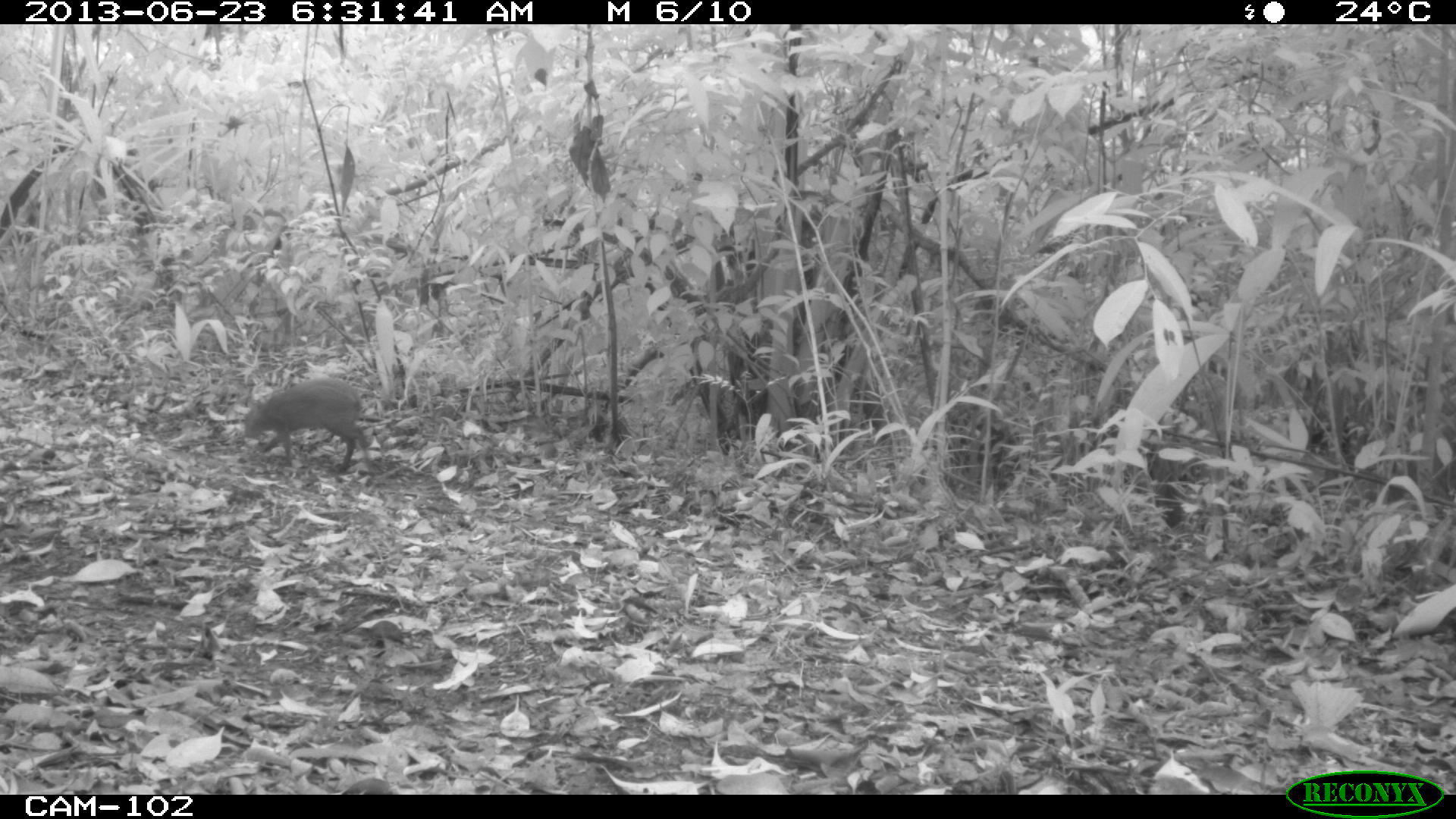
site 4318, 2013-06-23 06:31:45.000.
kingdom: Animalia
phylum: Chordata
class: Mammalia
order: Rodentia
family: Dasyproctidae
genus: Dasyprocta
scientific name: Dasyprocta punctata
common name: central american agouti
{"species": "Dasyprocta punctata (central american agouti)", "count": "1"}